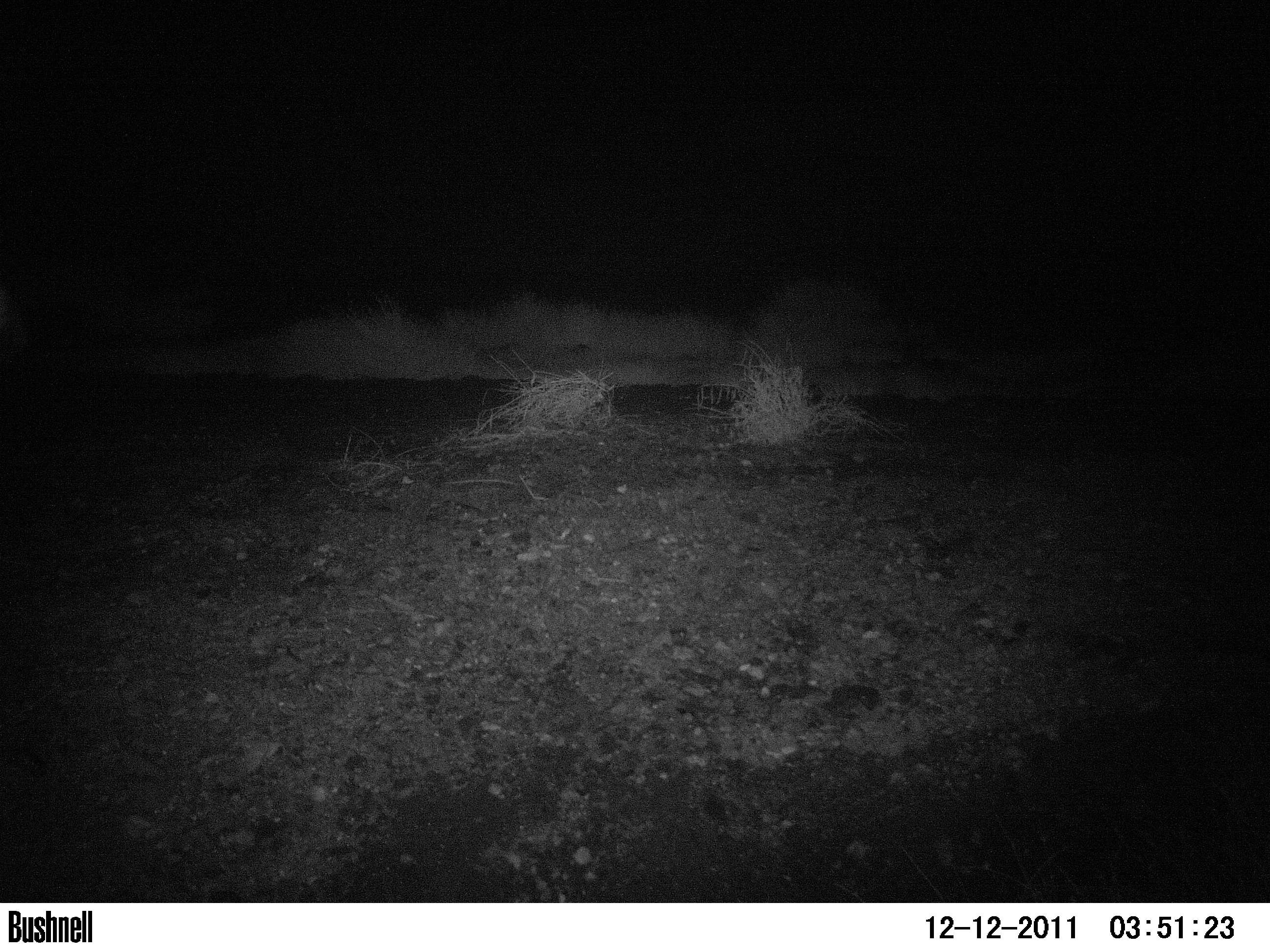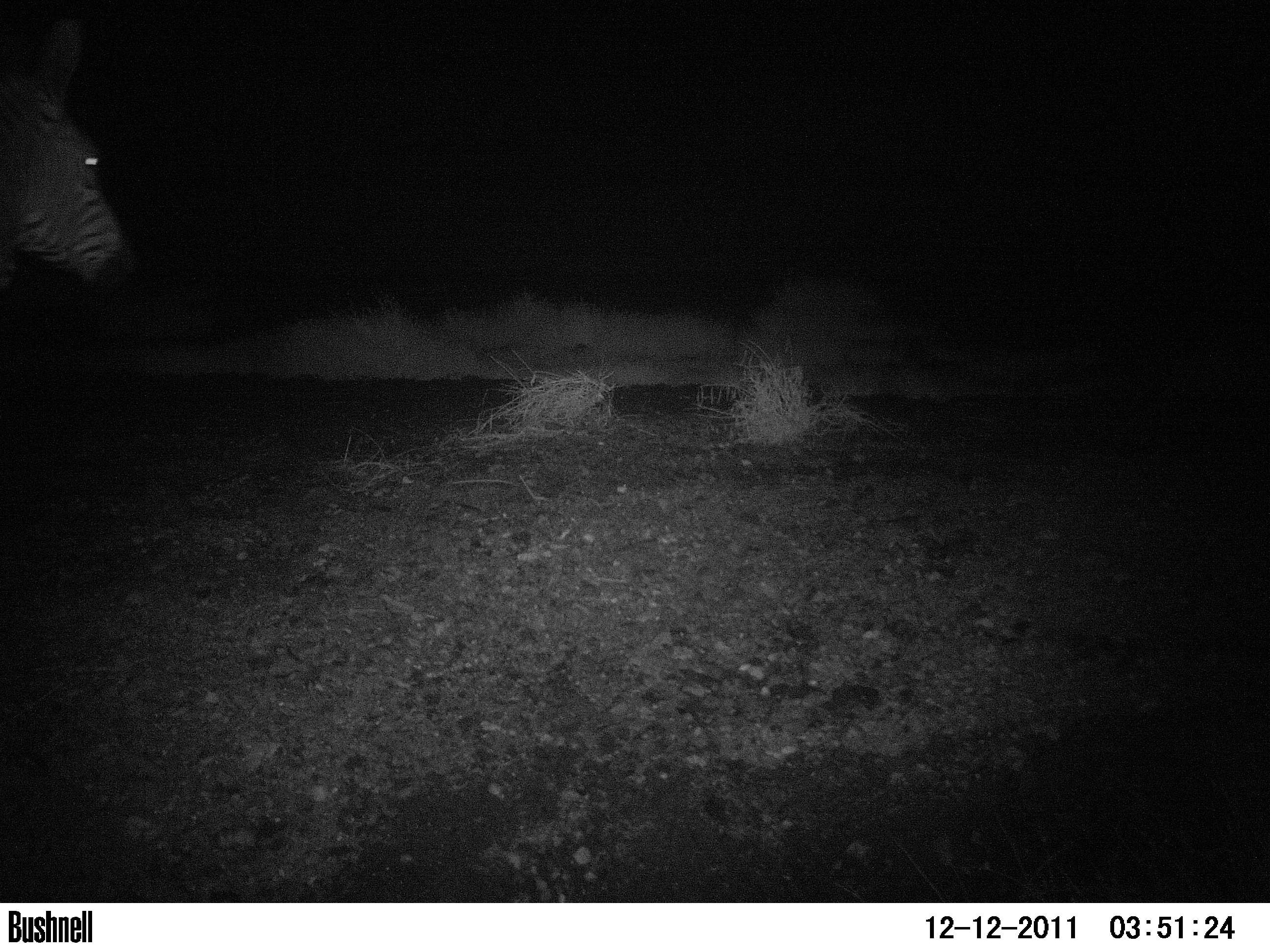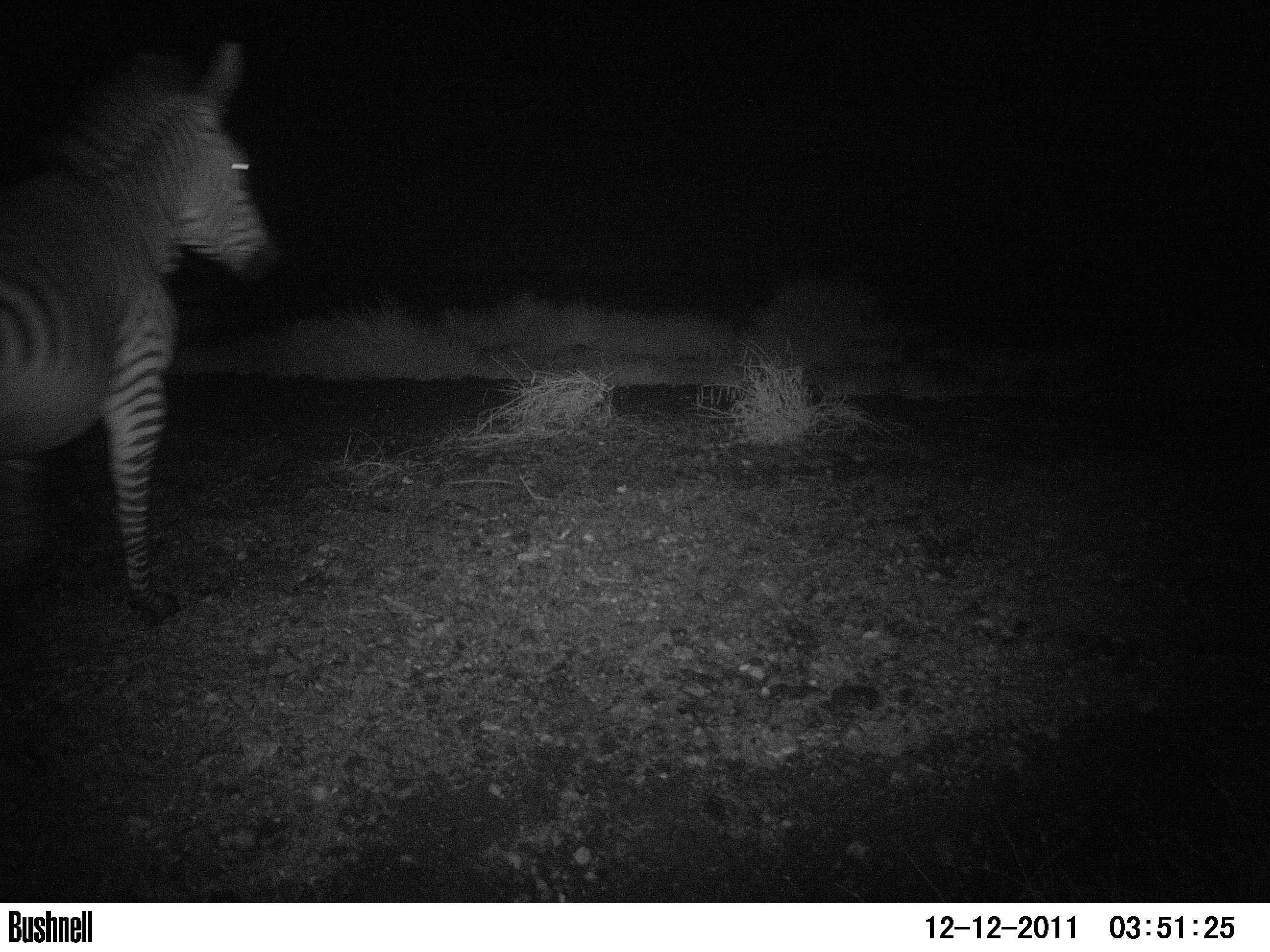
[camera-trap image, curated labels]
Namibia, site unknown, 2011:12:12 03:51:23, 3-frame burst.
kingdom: Animalia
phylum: Chordata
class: Mammalia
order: Perissodactyla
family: Equidae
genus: Equus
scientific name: Equus zebra hartmannae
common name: hartmann's mountain zebra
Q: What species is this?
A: Equus zebra hartmannae (hartmann's mountain zebra).